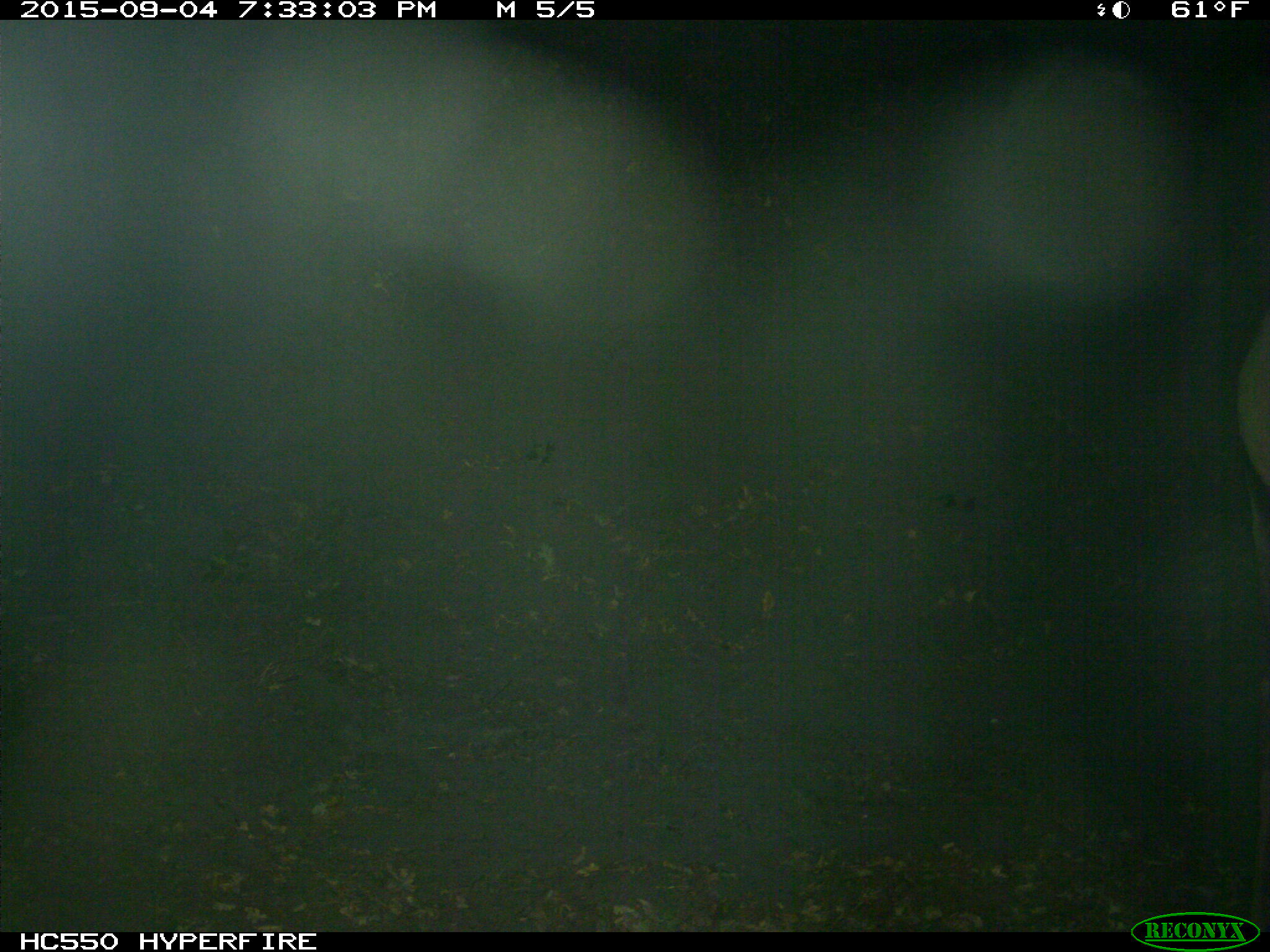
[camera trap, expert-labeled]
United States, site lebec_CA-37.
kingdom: Animalia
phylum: Chordata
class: Mammalia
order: Artiodactyla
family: Cervidae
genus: Cervus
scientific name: Cervus canadensis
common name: elk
Cervus canadensis (elk).